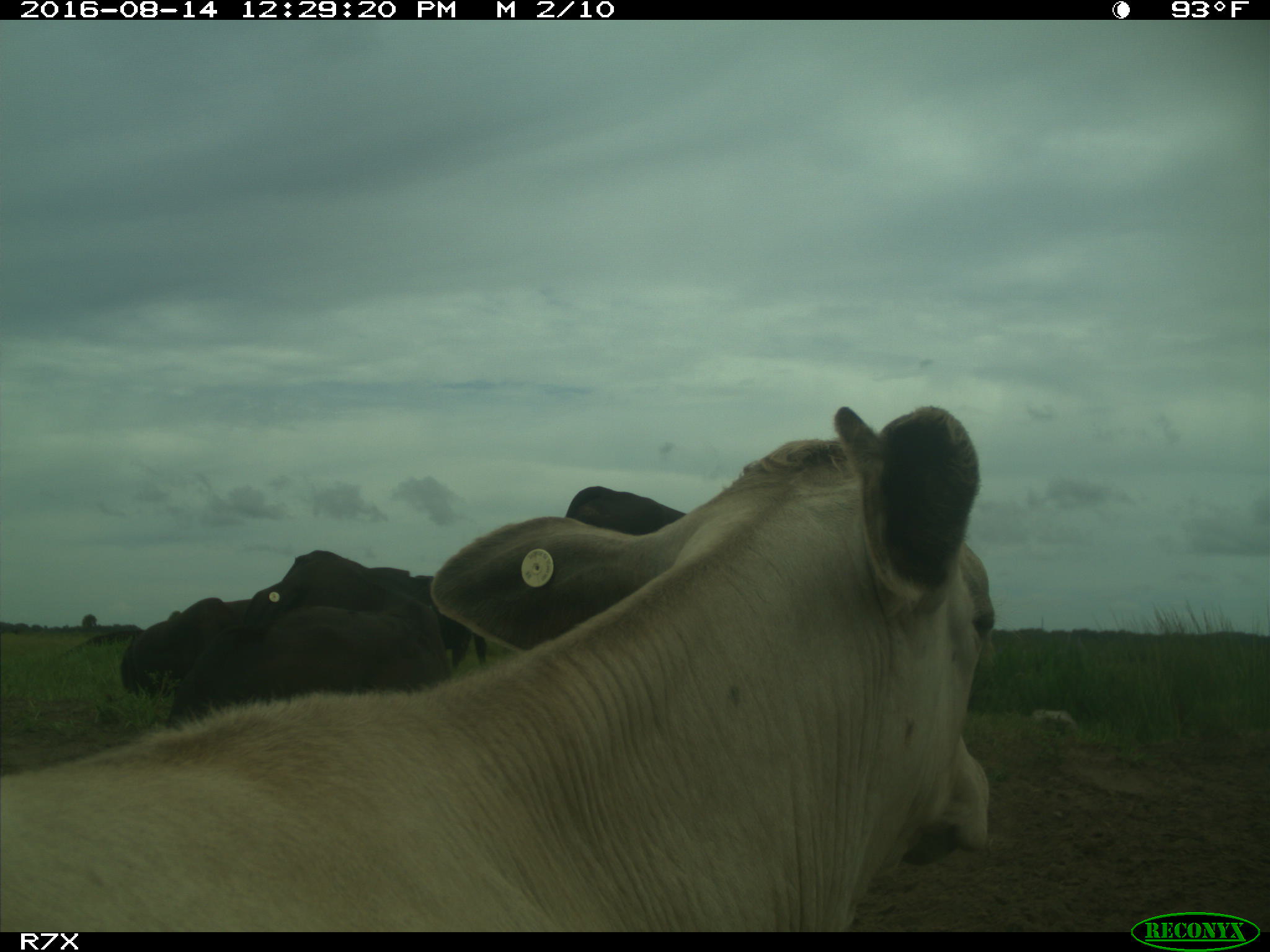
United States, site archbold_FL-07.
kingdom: Animalia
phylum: Chordata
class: Mammalia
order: Artiodactyla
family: Bovidae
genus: Bos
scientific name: Bos taurus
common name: domestic cow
Bos taurus (domestic cow).